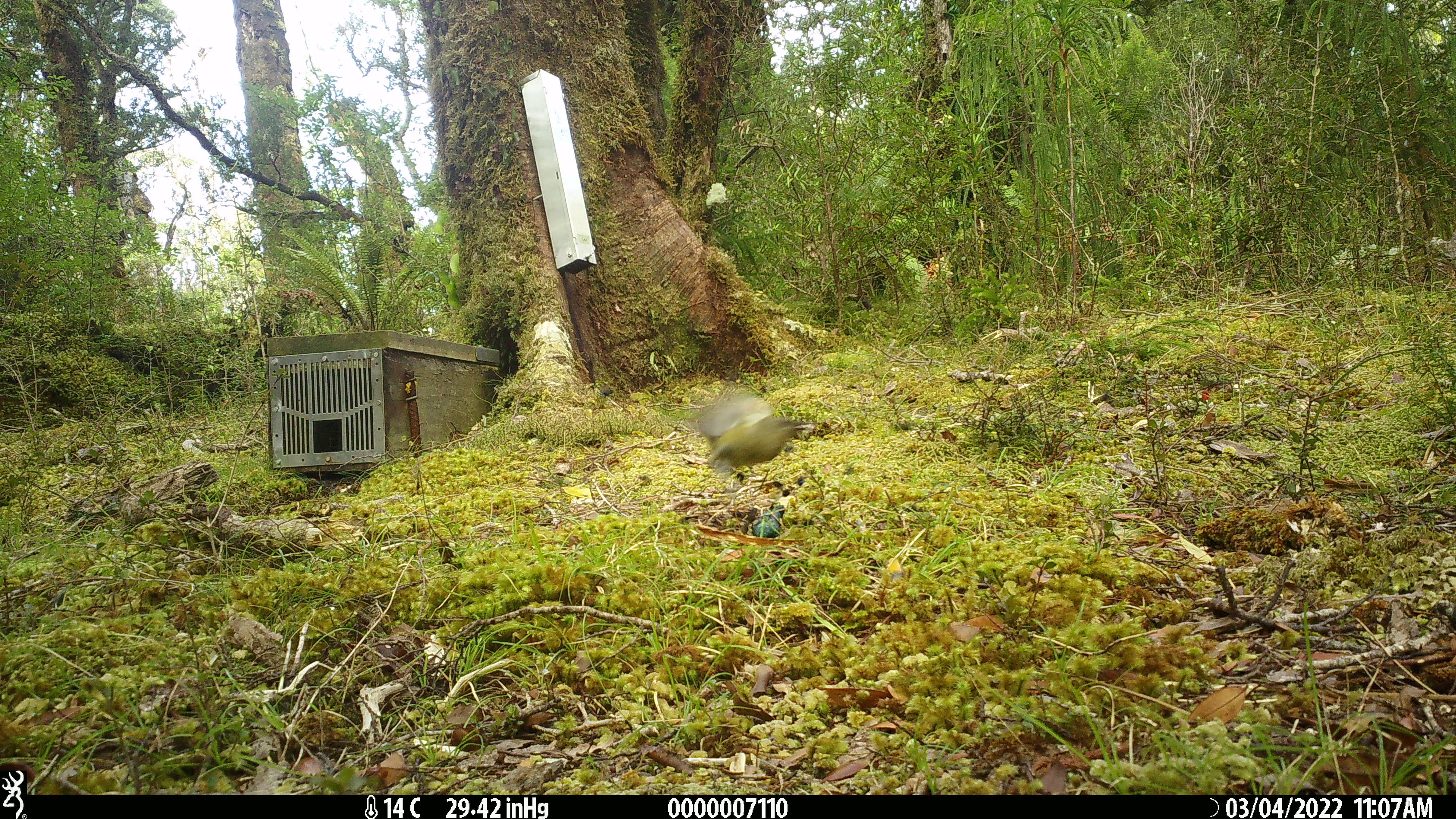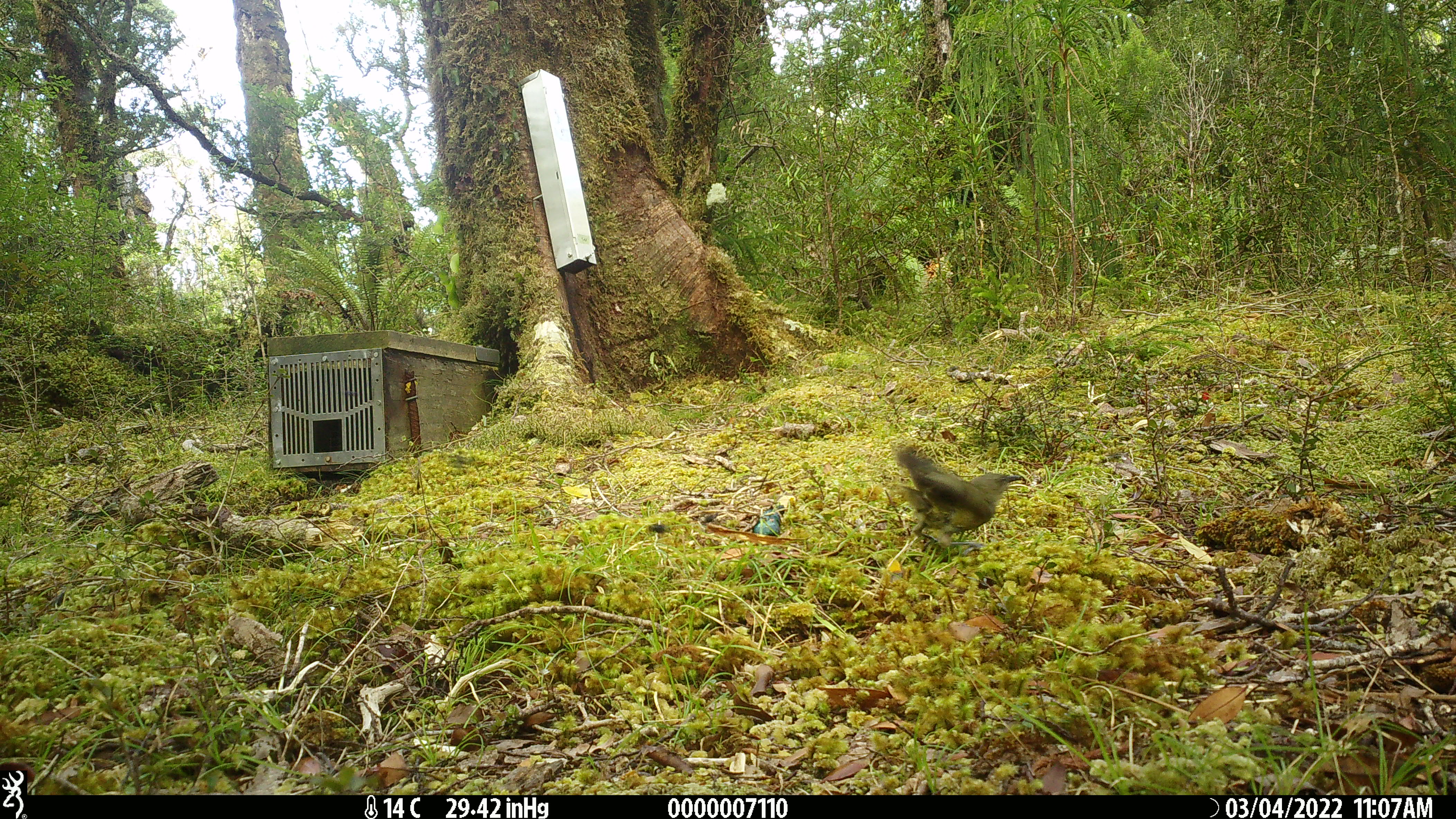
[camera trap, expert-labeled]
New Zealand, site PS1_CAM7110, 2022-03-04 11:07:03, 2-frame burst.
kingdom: Animalia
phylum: Chordata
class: Aves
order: Passeriformes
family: Meliphagidae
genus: Anthornis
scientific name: Anthornis melanura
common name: new zealand bellbird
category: bellbird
Bellbird (new zealand bellbird) (Anthornis melanura).